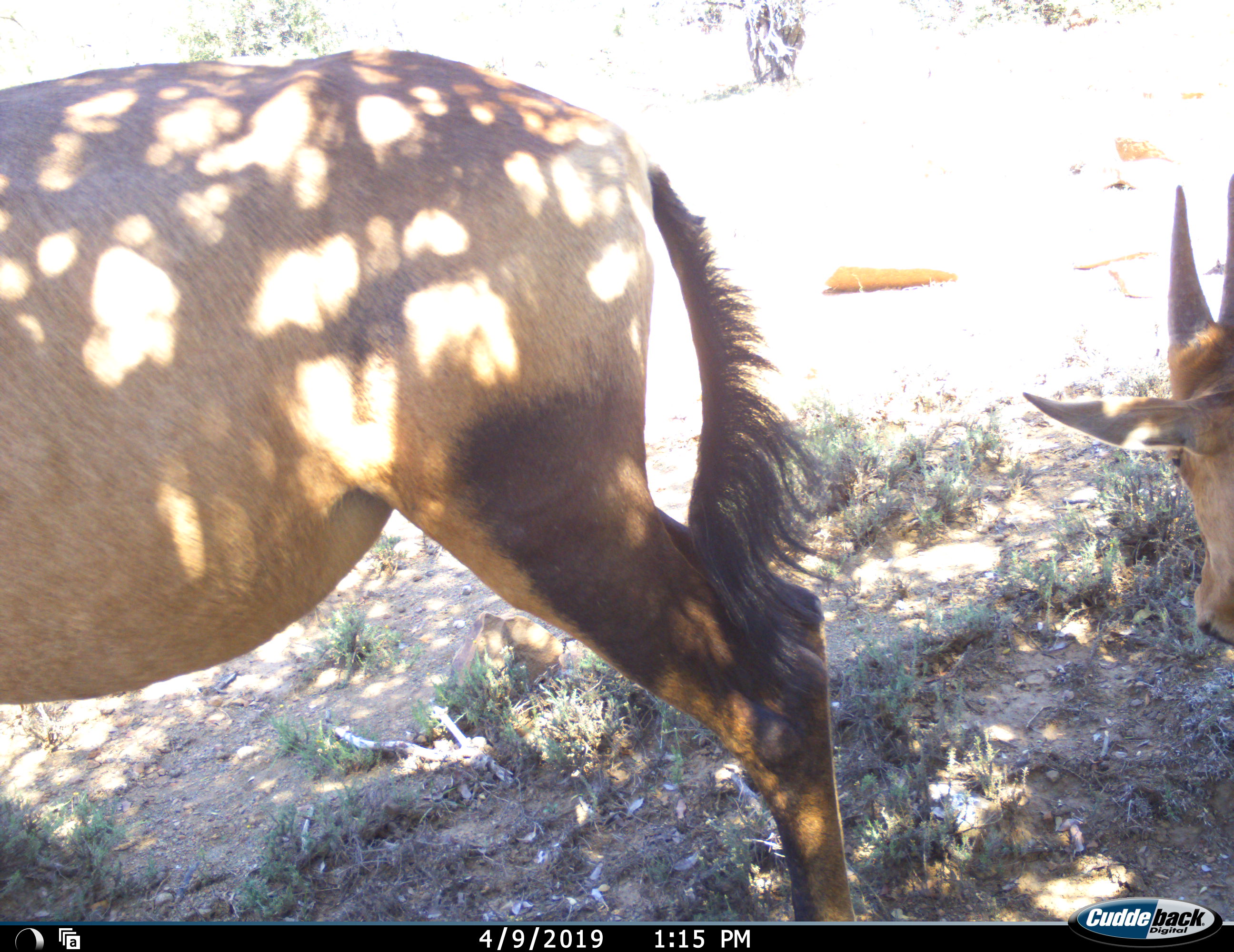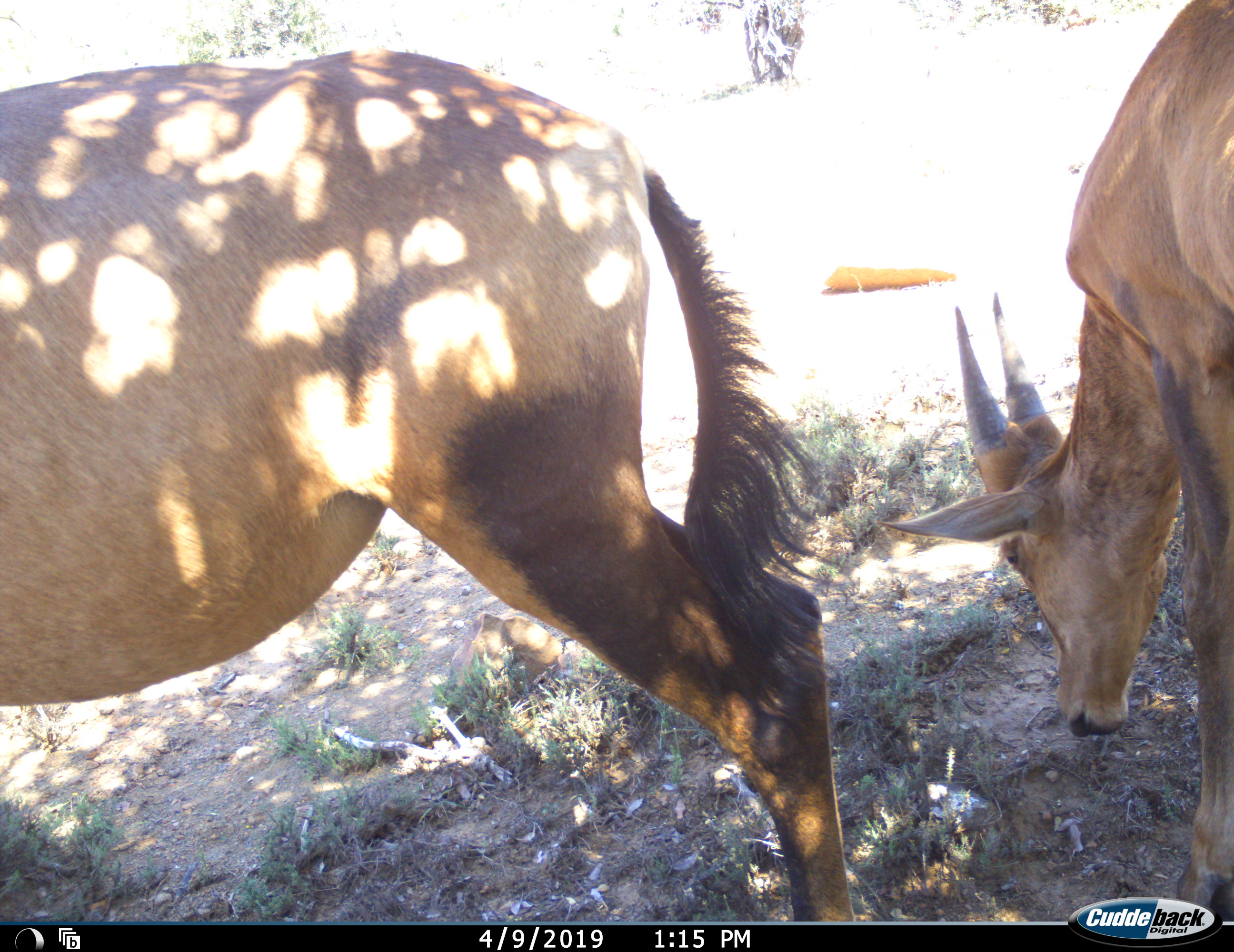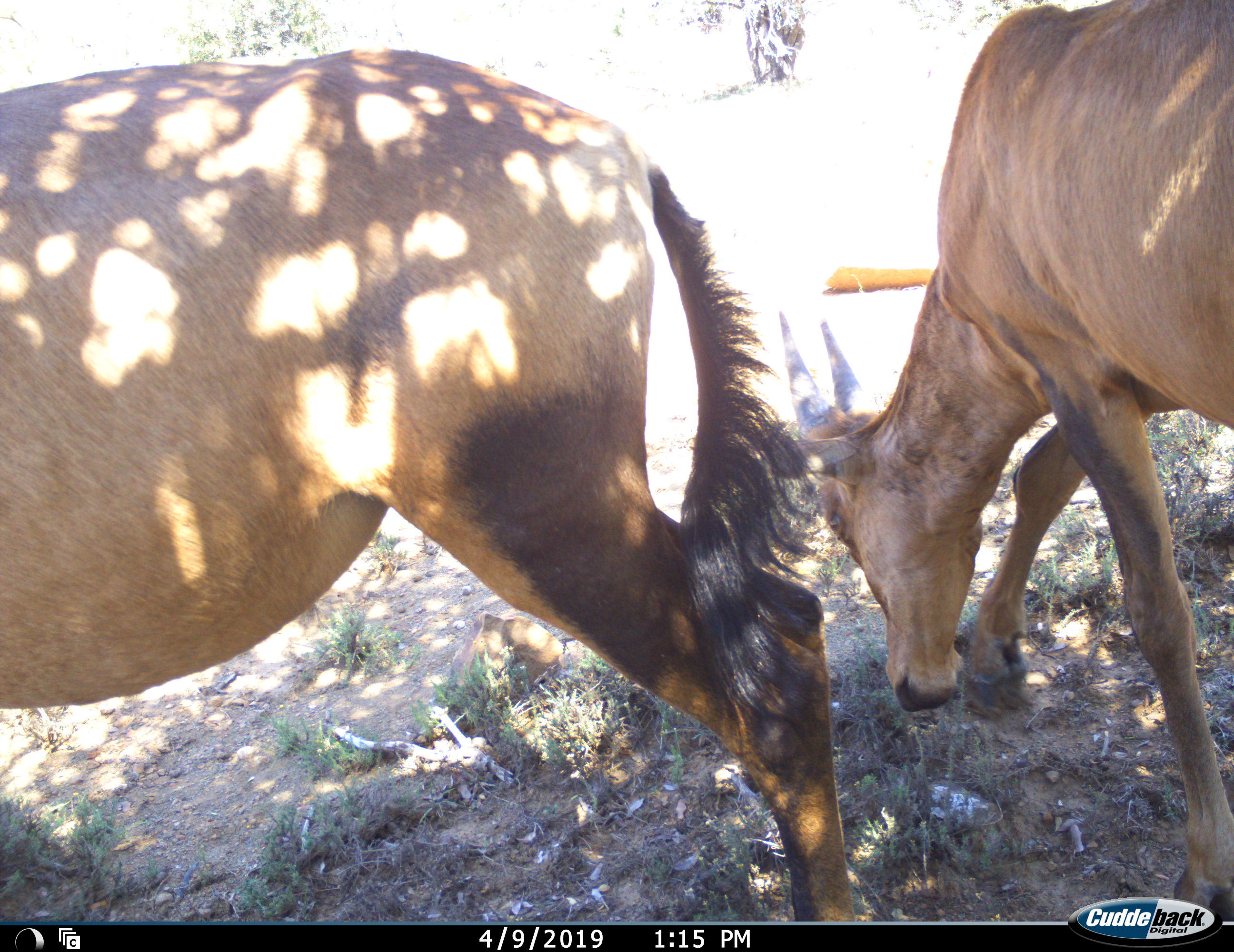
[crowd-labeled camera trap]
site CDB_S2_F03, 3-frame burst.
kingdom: Animalia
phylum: Chordata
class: Mammalia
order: Artiodactyla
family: Bovidae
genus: Alcelaphus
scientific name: Alcelaphus buselaphus caama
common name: red hartebeest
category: hartebeestred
Hartebeestred (red hartebeest) (Alcelaphus buselaphus caama), count 2. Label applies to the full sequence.